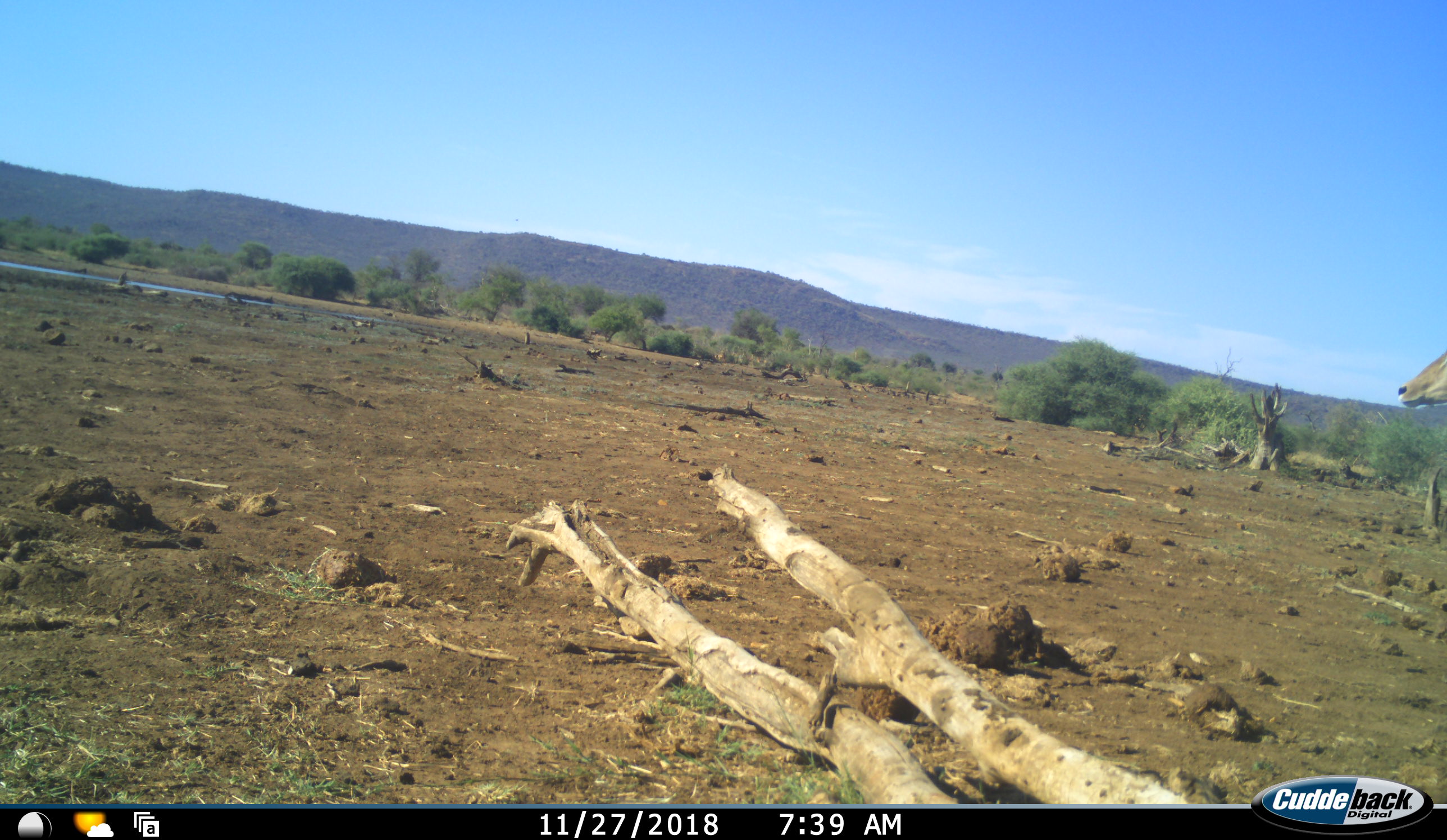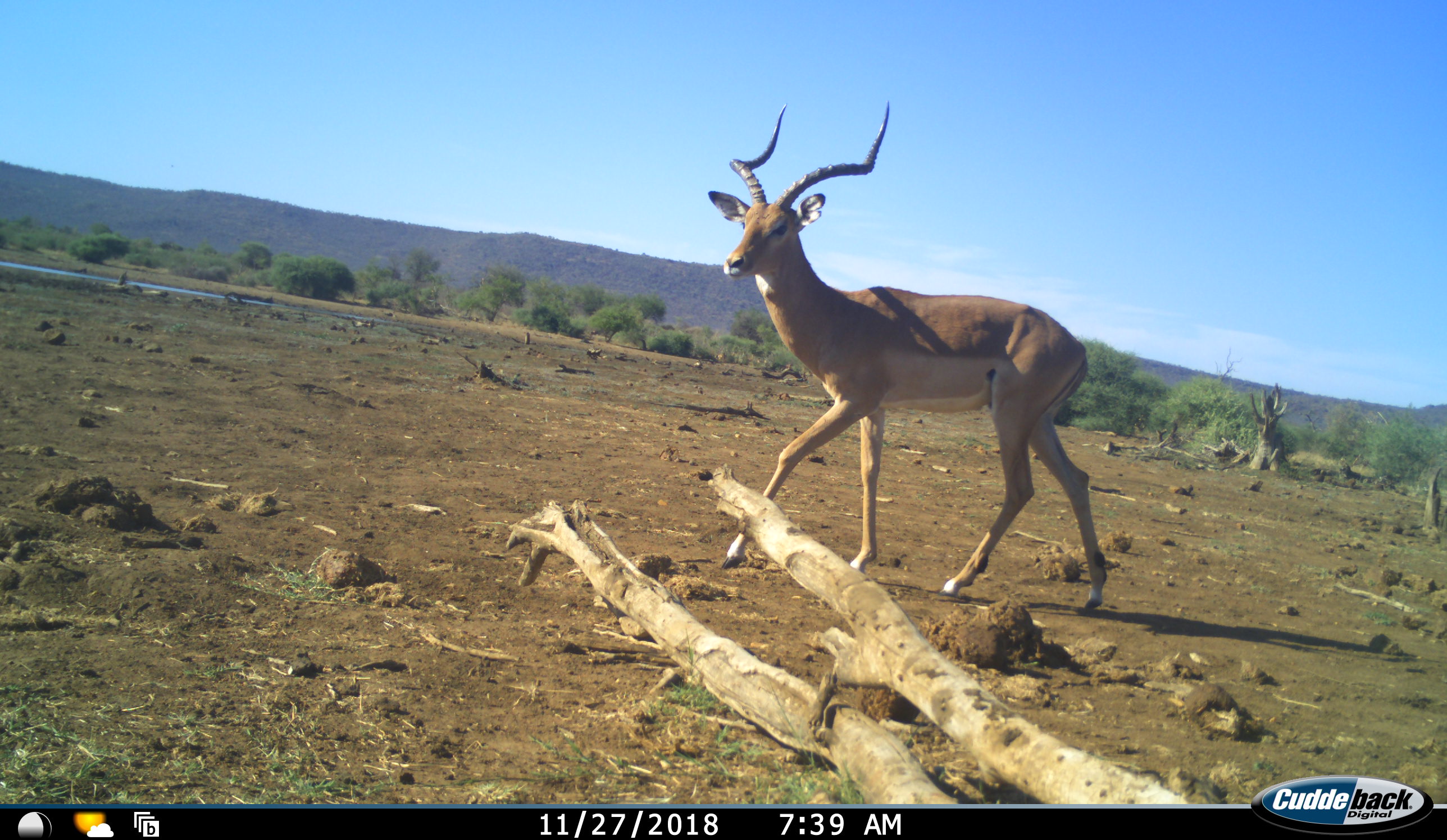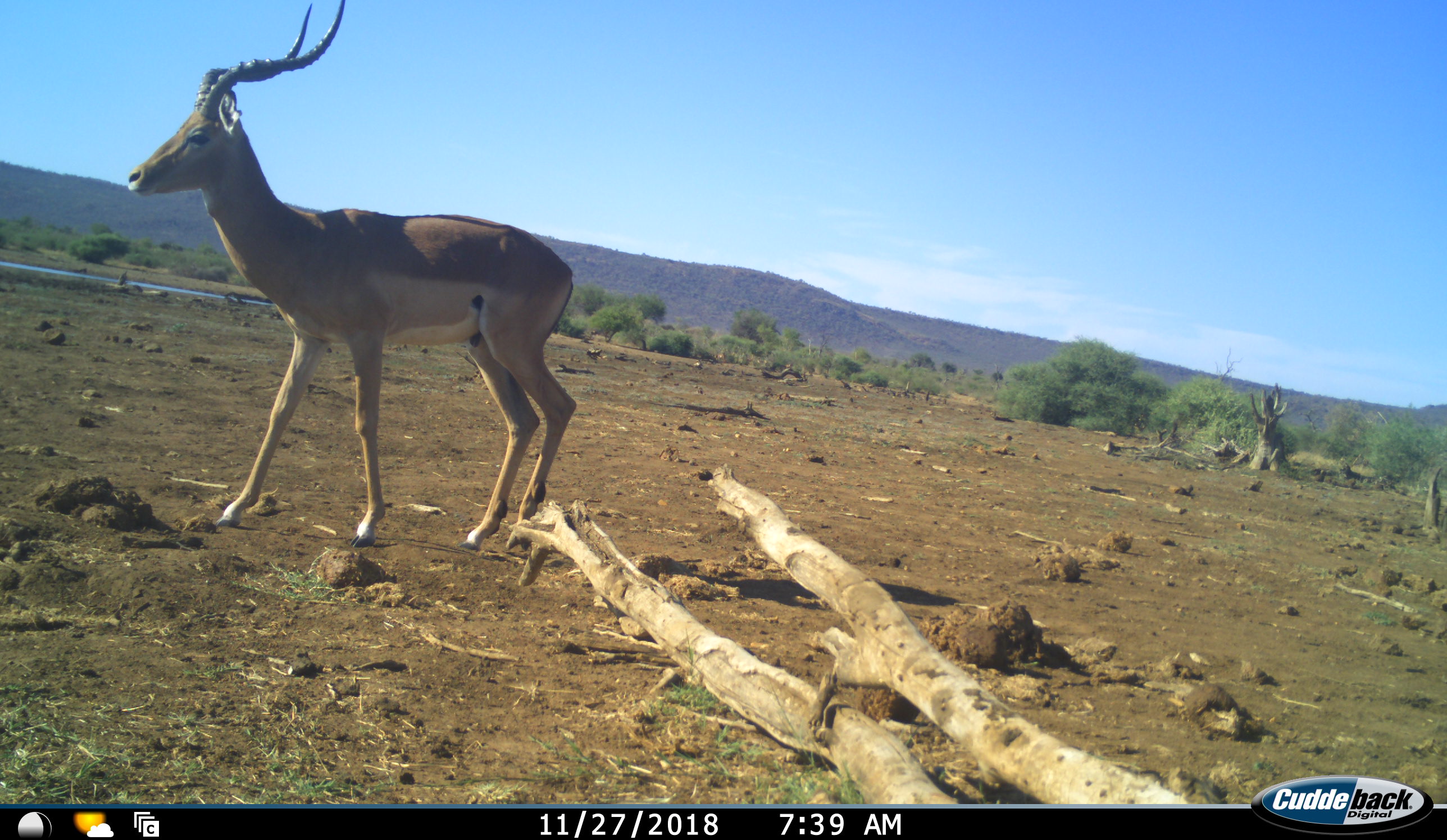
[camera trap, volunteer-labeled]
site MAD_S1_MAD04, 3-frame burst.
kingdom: Animalia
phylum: Chordata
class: Mammalia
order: Artiodactyla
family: Bovidae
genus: Aepyceros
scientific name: Aepyceros melampus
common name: impala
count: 1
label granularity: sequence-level